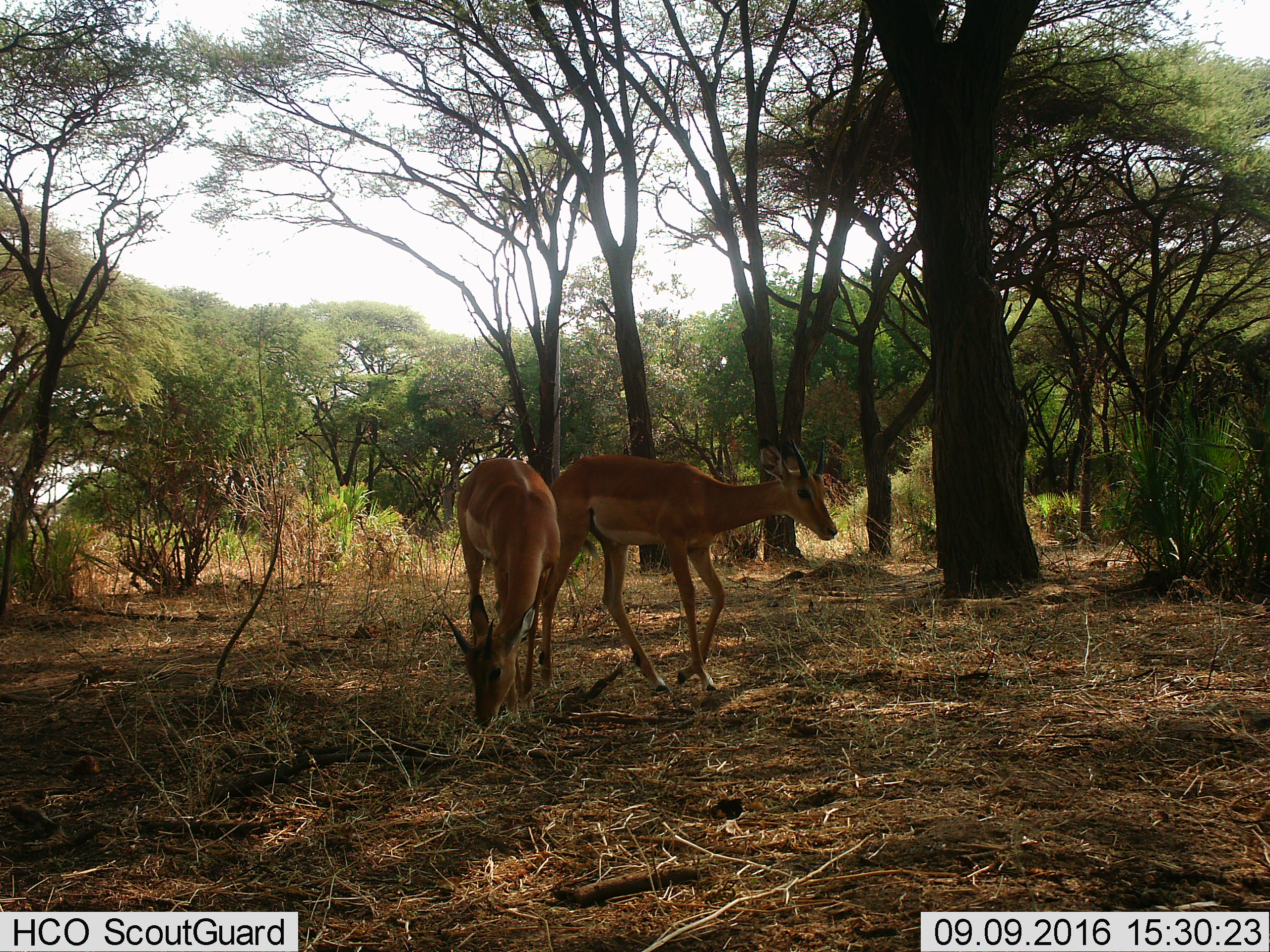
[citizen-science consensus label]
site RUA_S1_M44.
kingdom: Animalia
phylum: Chordata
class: Mammalia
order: Artiodactyla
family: Bovidae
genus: Aepyceros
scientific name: Aepyceros melampus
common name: impala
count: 2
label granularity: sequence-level